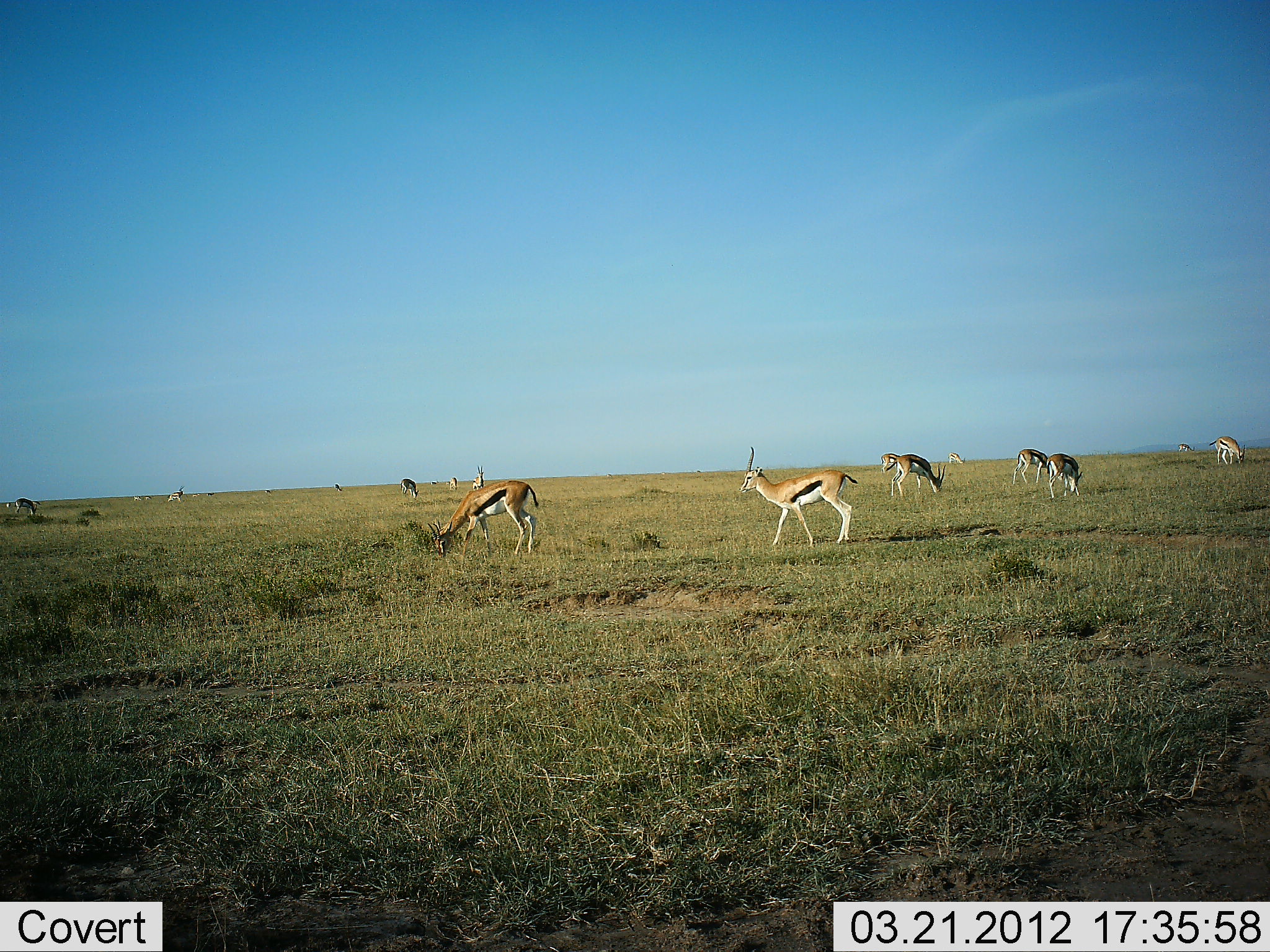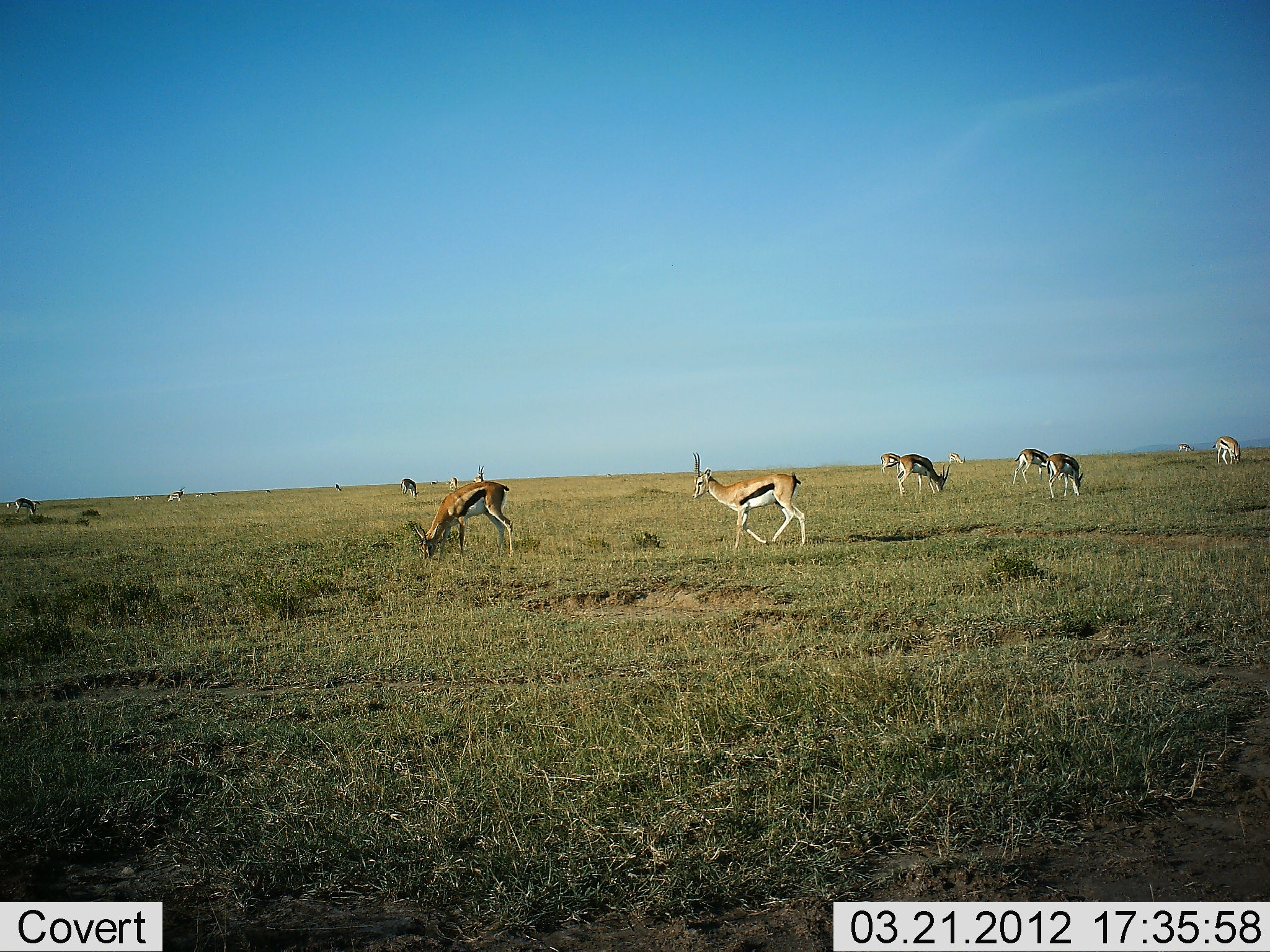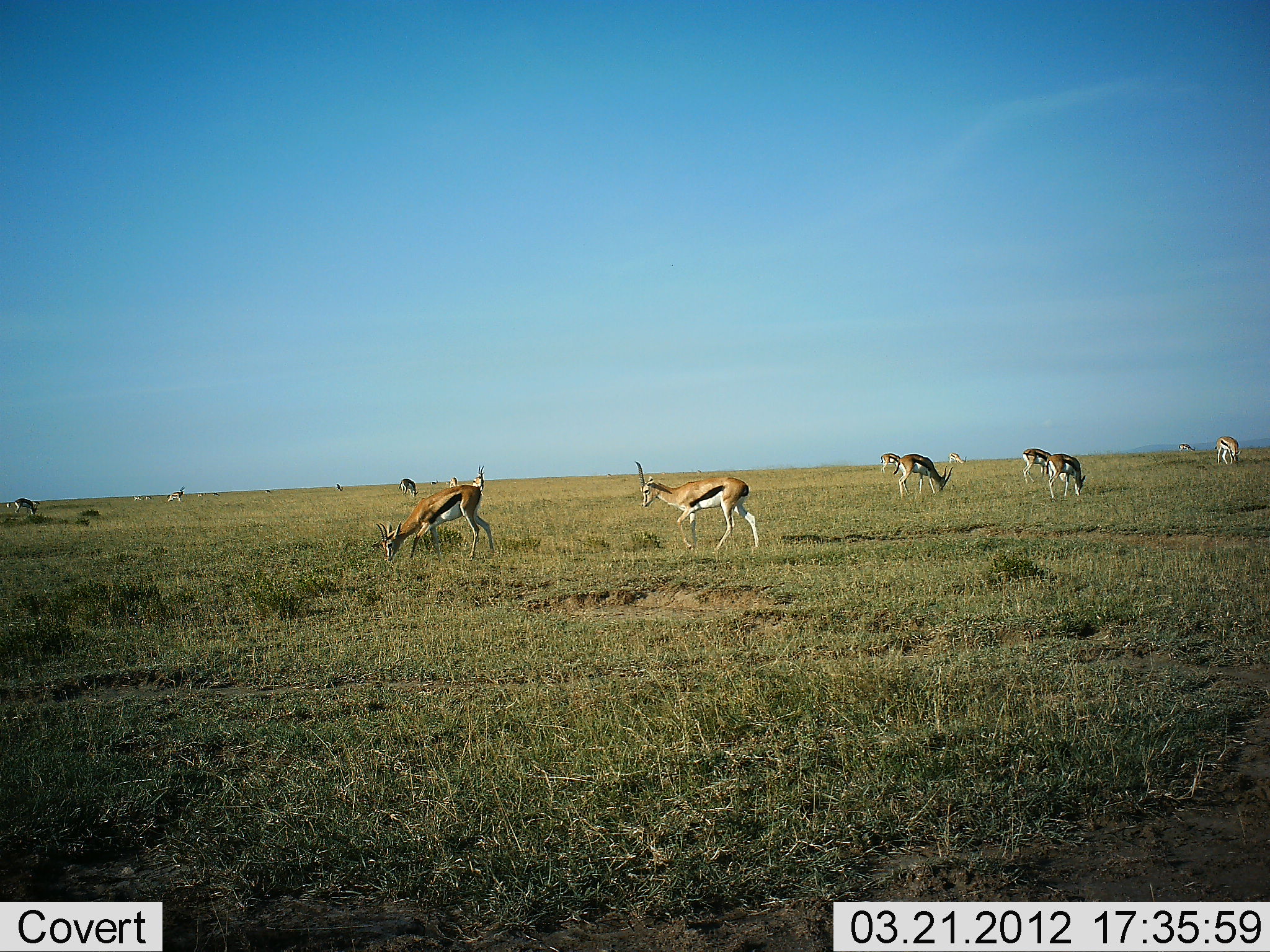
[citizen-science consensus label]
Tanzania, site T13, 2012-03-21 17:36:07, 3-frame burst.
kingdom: Animalia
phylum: Chordata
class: Mammalia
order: Artiodactyla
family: Bovidae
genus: Eudorcas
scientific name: Eudorcas thomsonii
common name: thomson's gazelle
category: gazellethomsons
Gazellethomsons (thomson's gazelle) (Eudorcas thomsonii), count 11-50. Behavior (volunteer vote fractions): standing 54%, resting 4%, moving 68%, interacting 0%. Young present (vote fraction): 4%. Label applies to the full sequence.